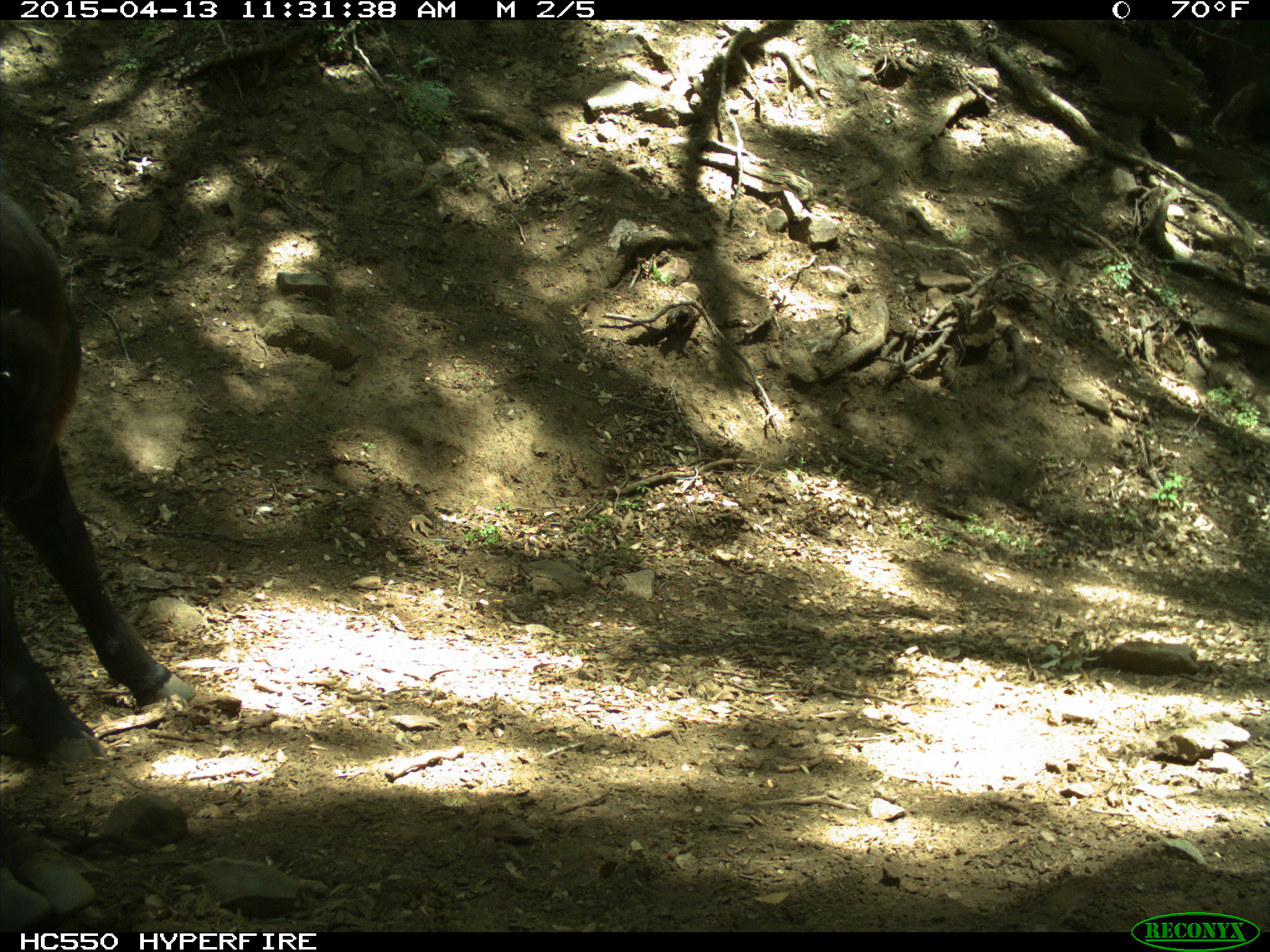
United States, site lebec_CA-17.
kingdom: Animalia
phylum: Chordata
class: Mammalia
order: Artiodactyla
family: Bovidae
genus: Bos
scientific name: Bos taurus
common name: domestic cow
Bos taurus (domestic cow).